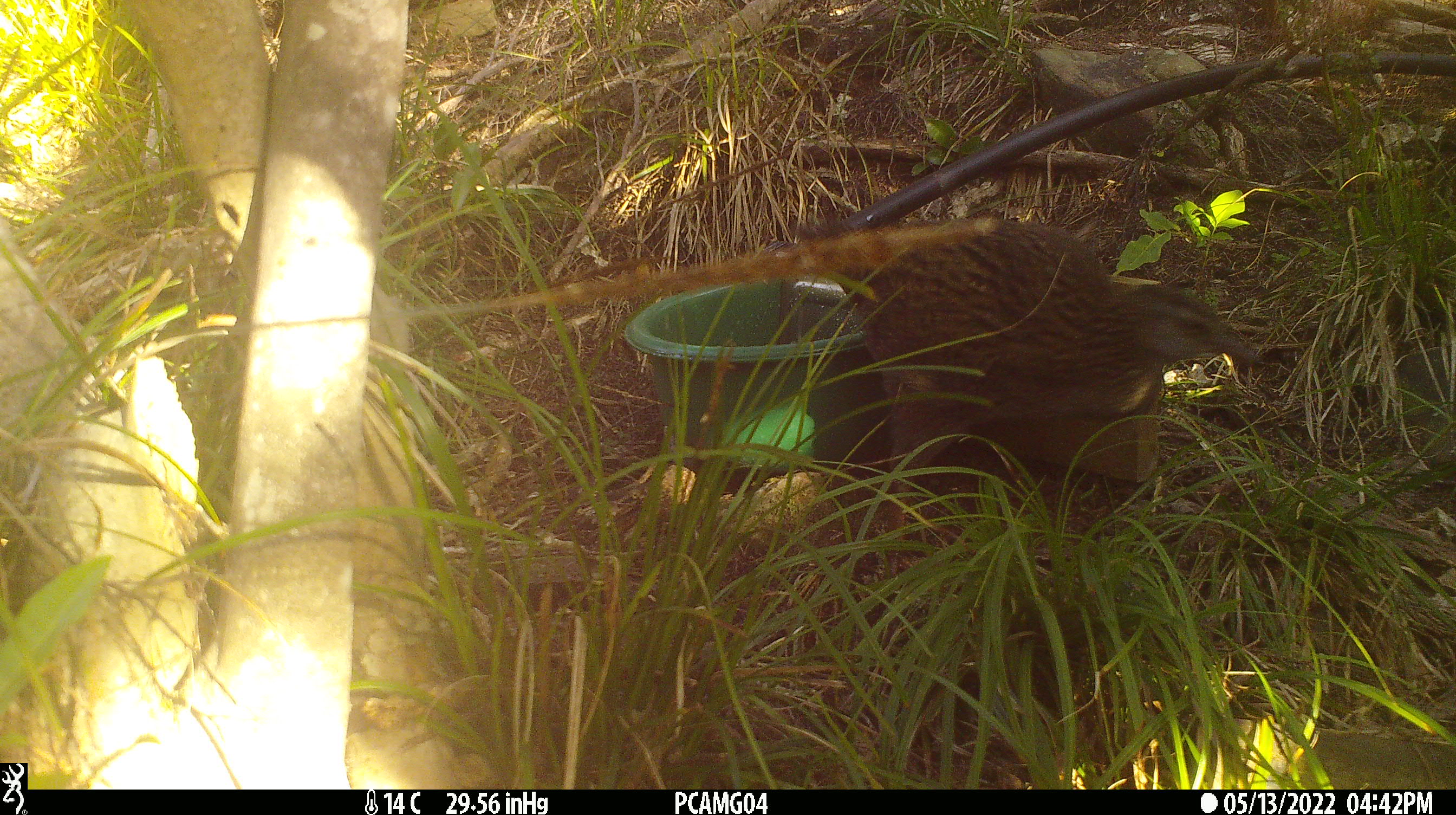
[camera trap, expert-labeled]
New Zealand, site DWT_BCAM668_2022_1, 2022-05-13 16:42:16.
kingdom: Animalia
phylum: Chordata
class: Aves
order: Gruiformes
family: Rallidae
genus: Gallirallus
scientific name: Gallirallus australis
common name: weka